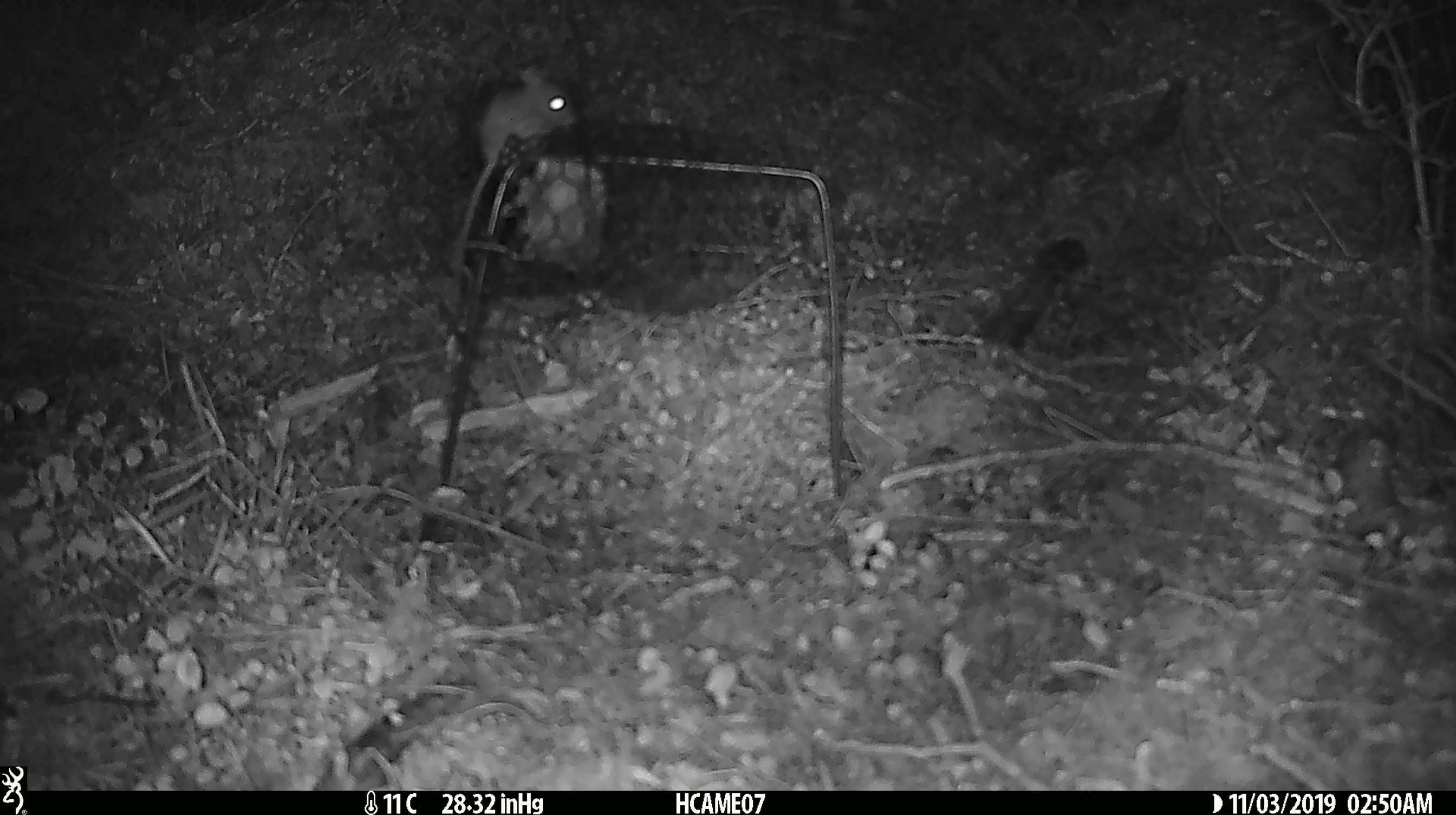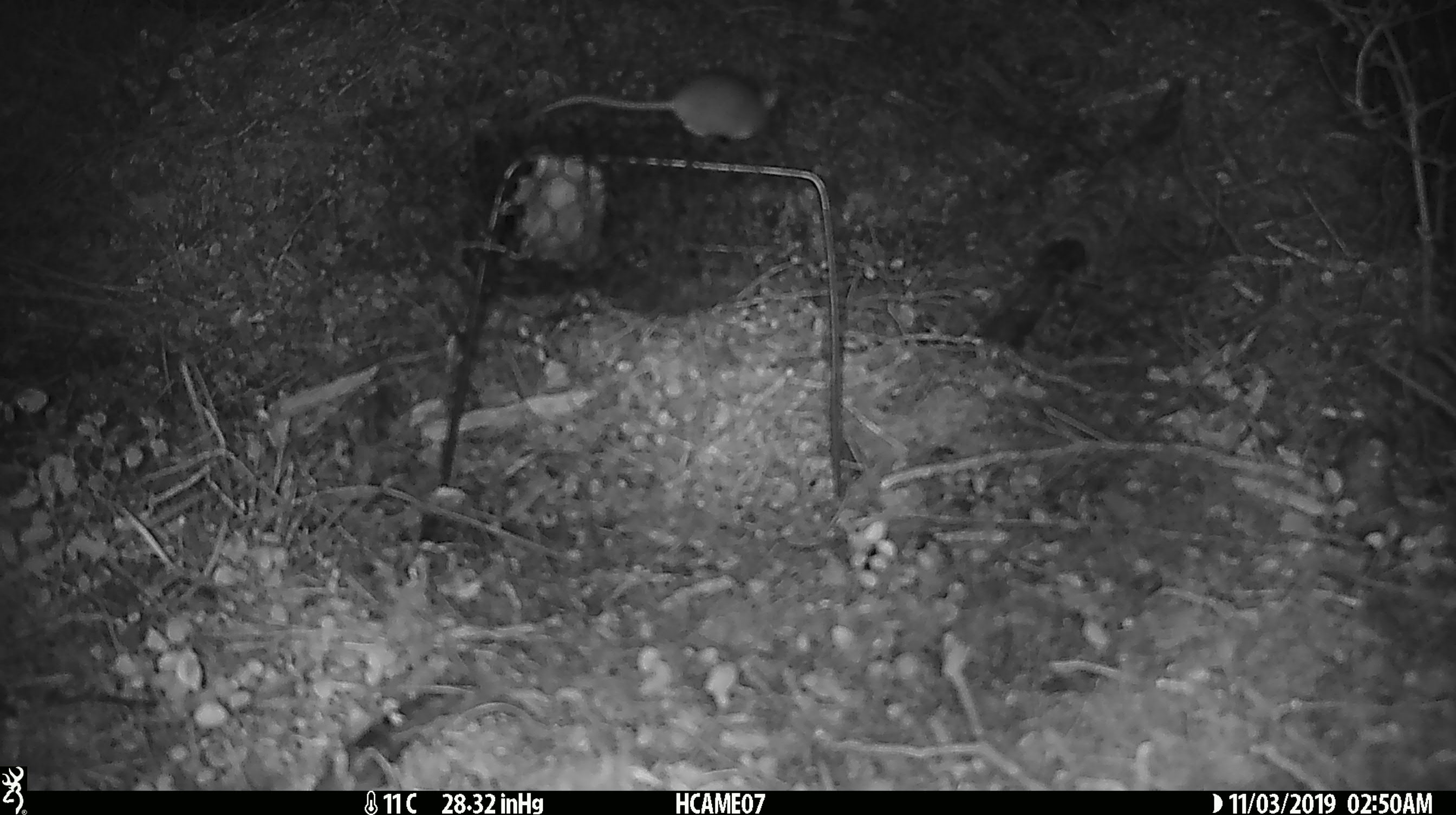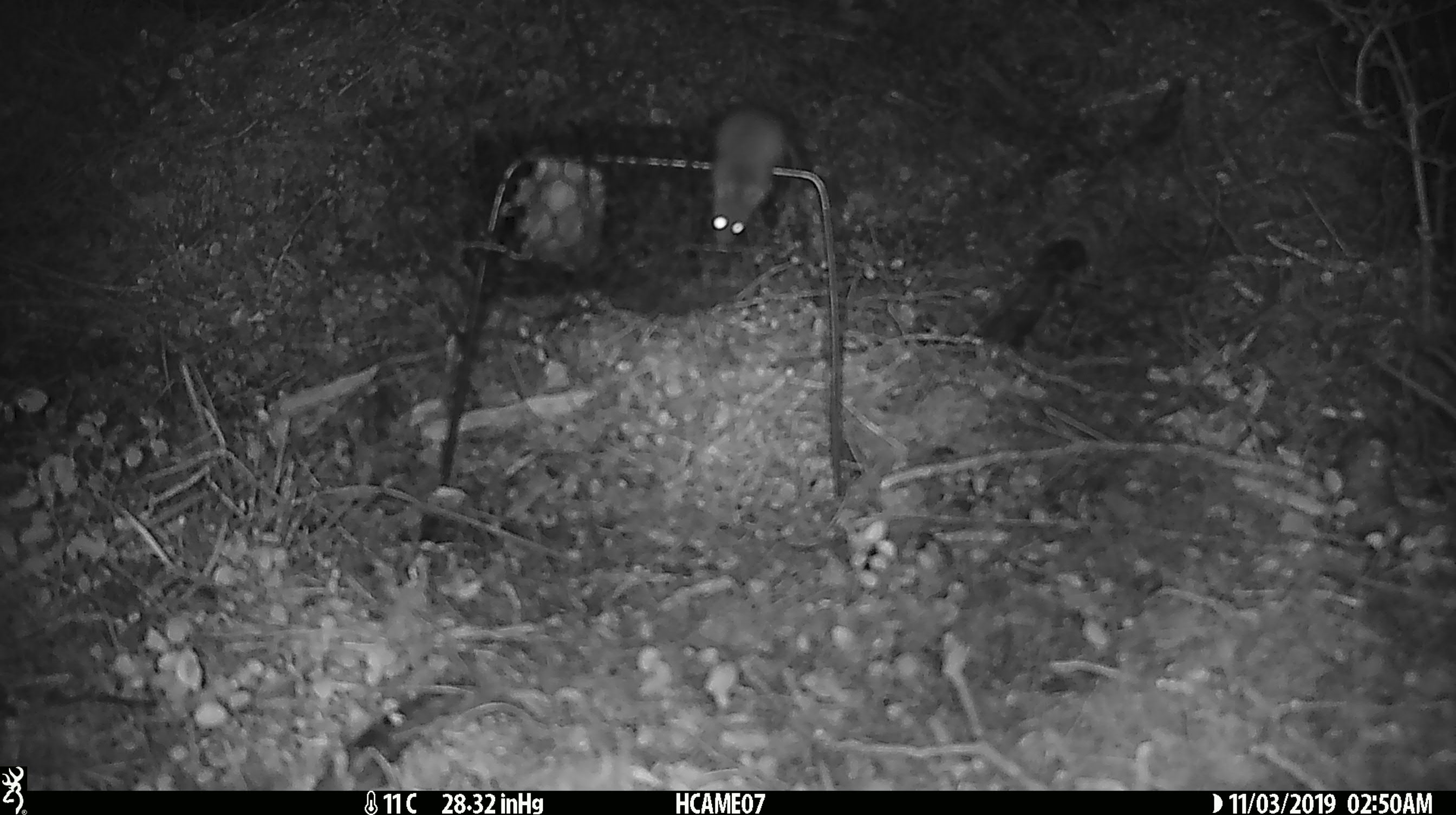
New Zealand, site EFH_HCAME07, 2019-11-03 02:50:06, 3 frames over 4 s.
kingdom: Animalia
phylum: Chordata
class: Mammalia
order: Rodentia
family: Muridae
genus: Mus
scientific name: Mus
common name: mouse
Mouse (Mus).